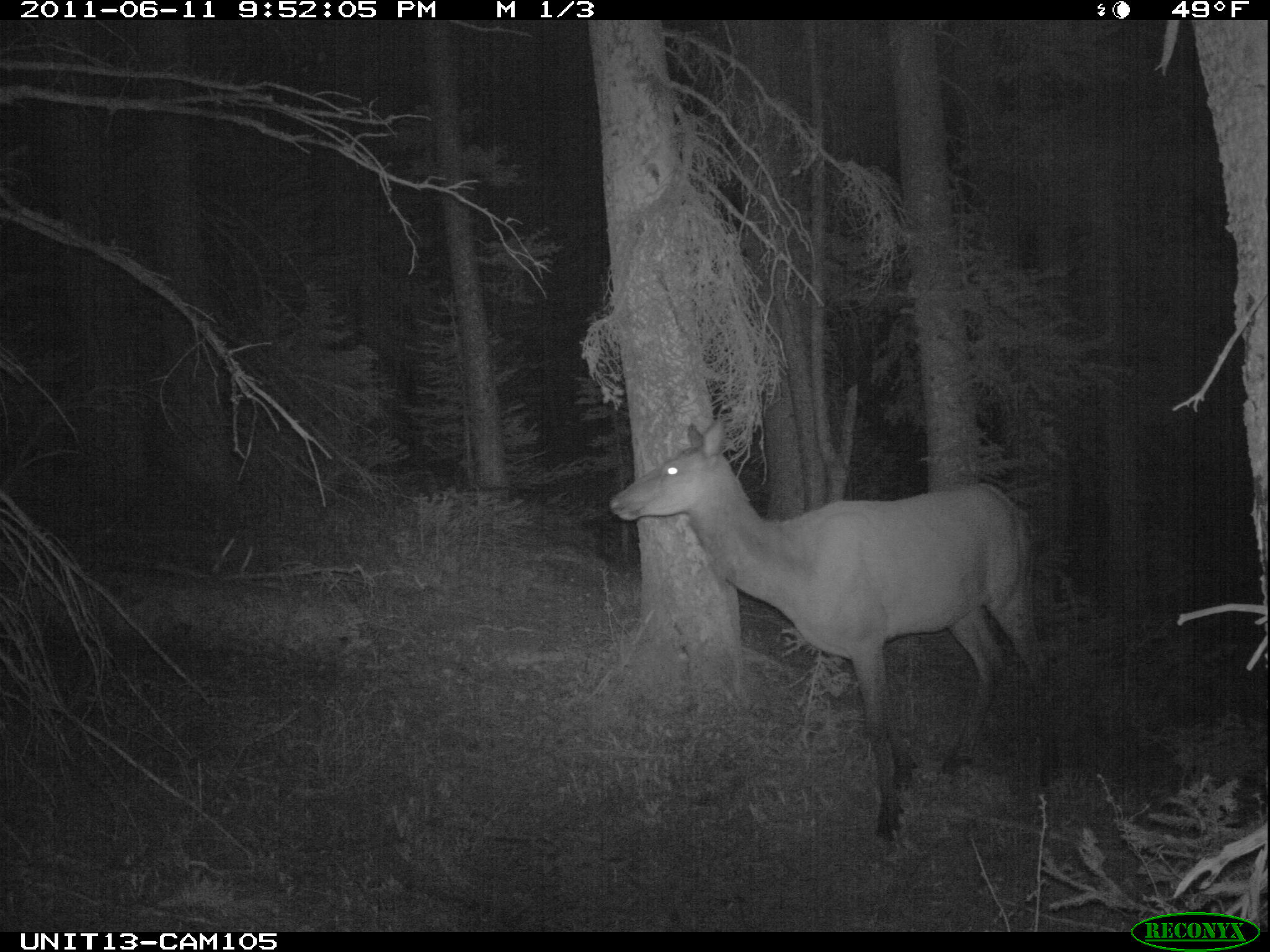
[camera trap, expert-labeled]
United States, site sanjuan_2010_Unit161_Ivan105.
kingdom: Animalia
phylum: Chordata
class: Mammalia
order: Artiodactyla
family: Cervidae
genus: Cervus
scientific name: Cervus elaphus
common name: red deer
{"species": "Cervus elaphus (red deer)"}